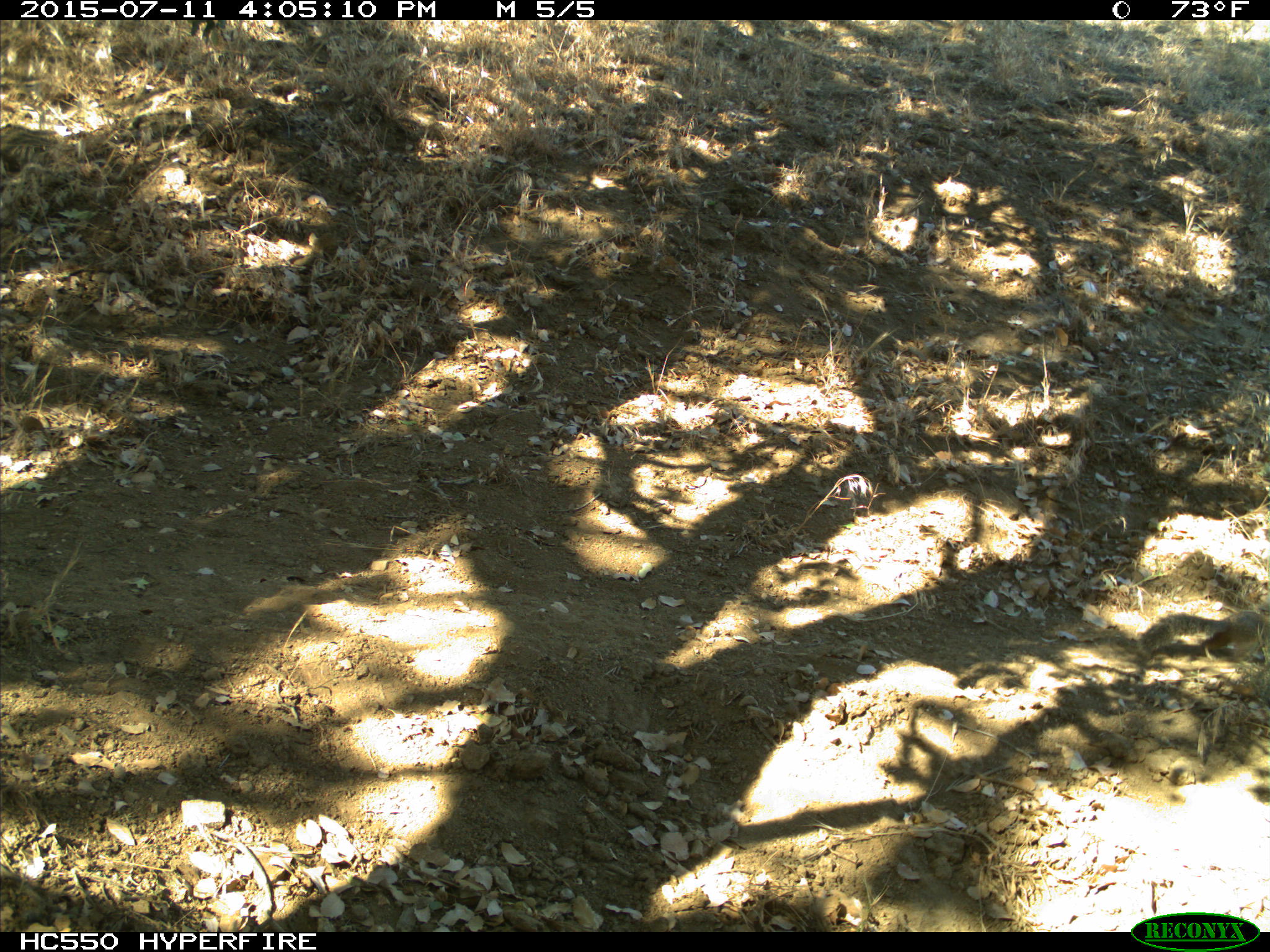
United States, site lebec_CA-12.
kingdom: Animalia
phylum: Chordata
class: Mammalia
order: Rodentia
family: Sciuridae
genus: Otospermophilus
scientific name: Otospermophilus beecheyi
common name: california ground squirrel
Otospermophilus beecheyi (california ground squirrel).